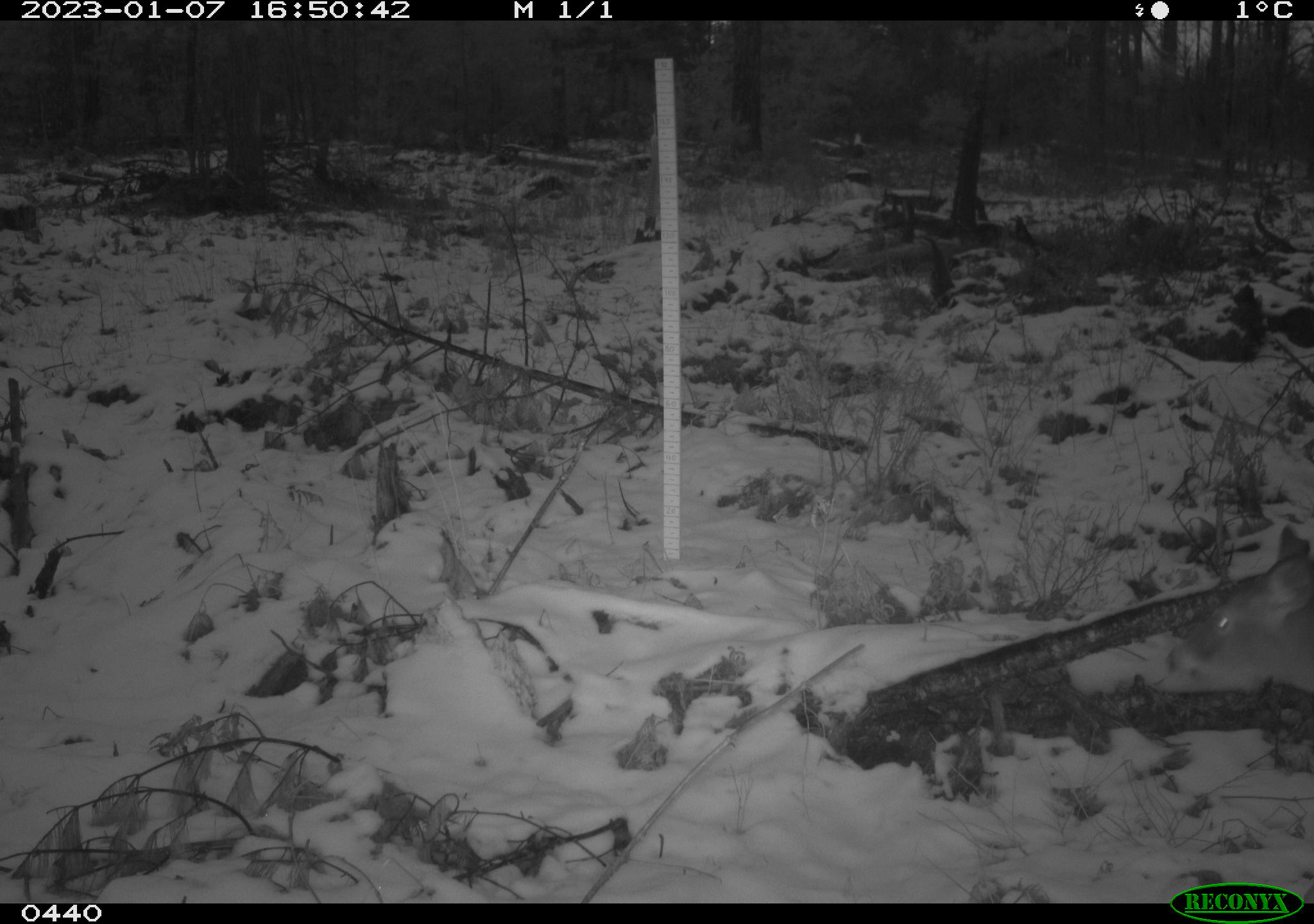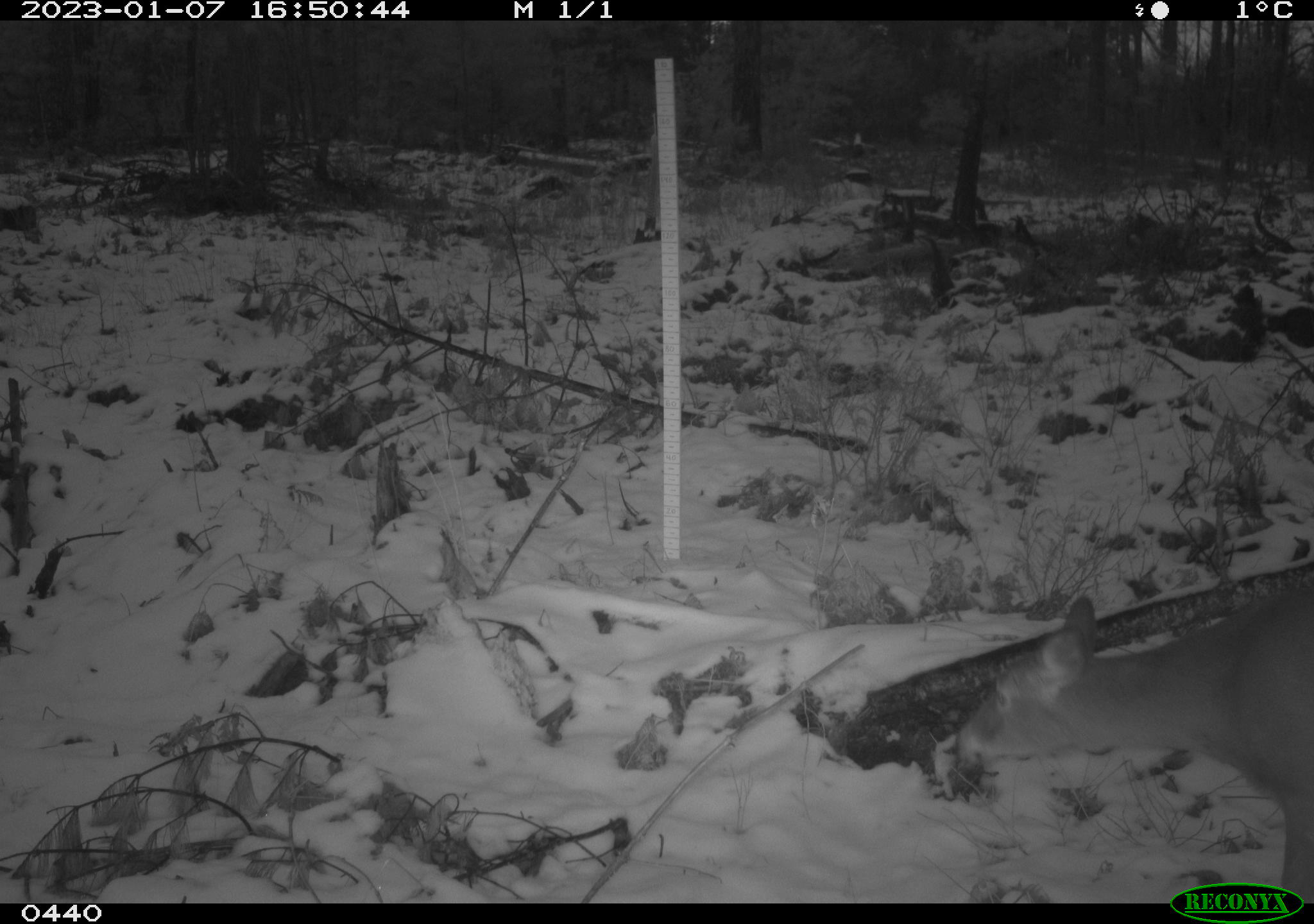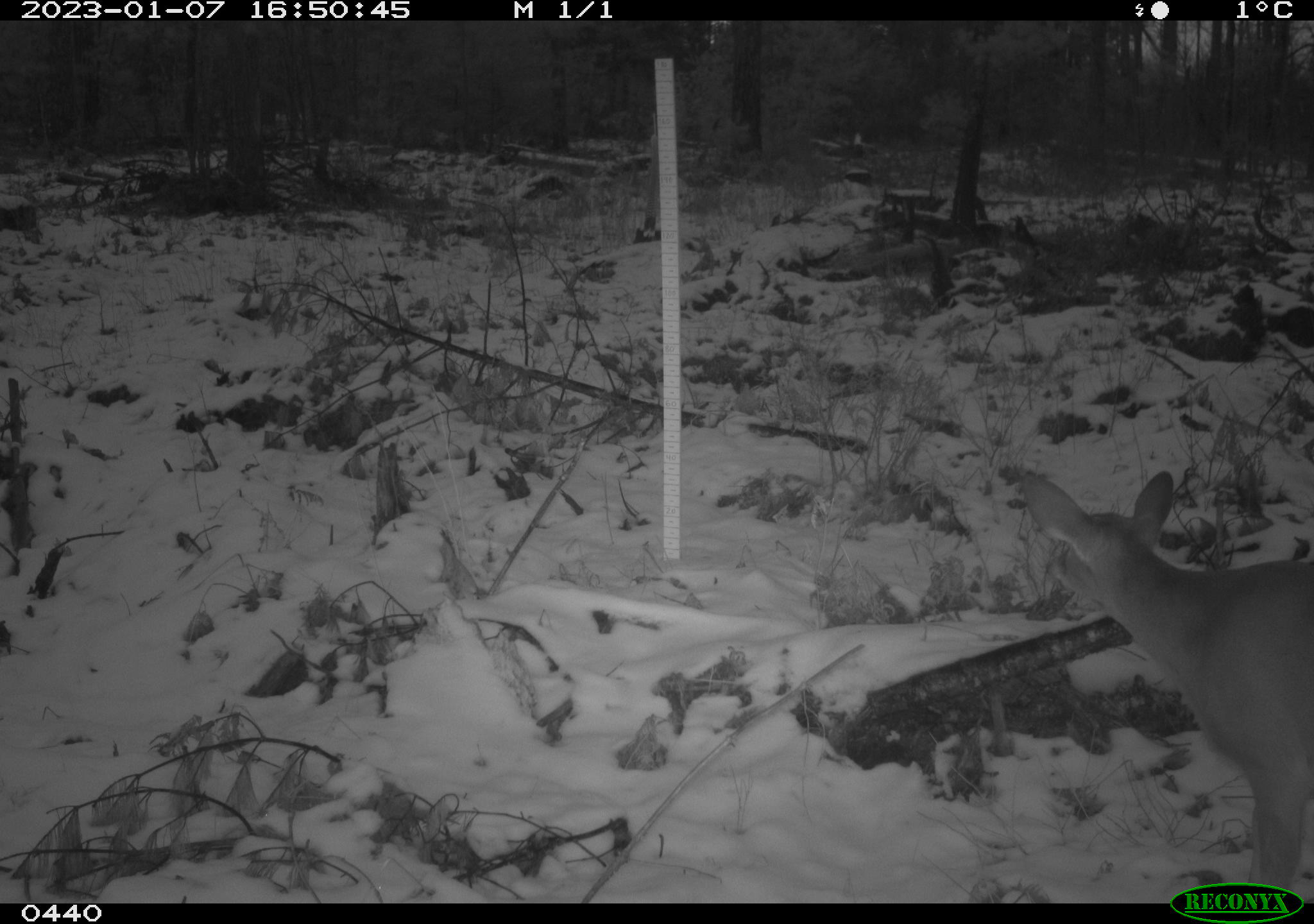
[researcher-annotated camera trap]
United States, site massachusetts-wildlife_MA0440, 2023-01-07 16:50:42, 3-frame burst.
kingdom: Animalia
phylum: Chordata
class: Mammalia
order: Artiodactyla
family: Cervidae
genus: Odocoileus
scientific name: Odocoileus virginianus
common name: white-tailed deer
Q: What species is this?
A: White-tailed deer (Odocoileus virginianus).